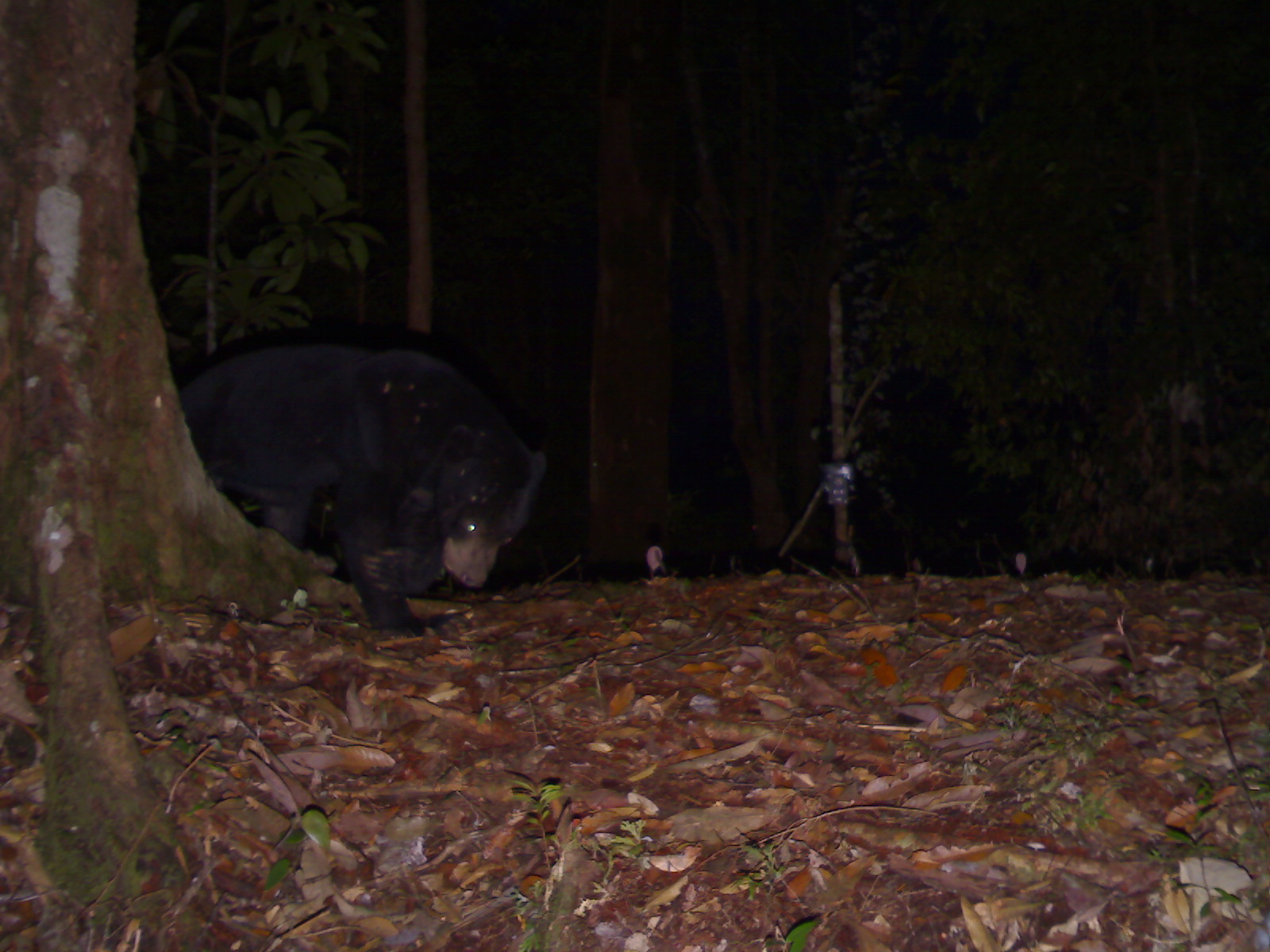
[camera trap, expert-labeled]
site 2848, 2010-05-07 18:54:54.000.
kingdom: Animalia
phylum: Chordata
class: Mammalia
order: Carnivora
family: Ursidae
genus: Helarctos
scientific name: Helarctos malayanus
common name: sun bear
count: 1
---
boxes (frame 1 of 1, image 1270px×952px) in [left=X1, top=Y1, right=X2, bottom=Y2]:
helarctos malayanus: [left=171, top=347, right=545, bottom=638]